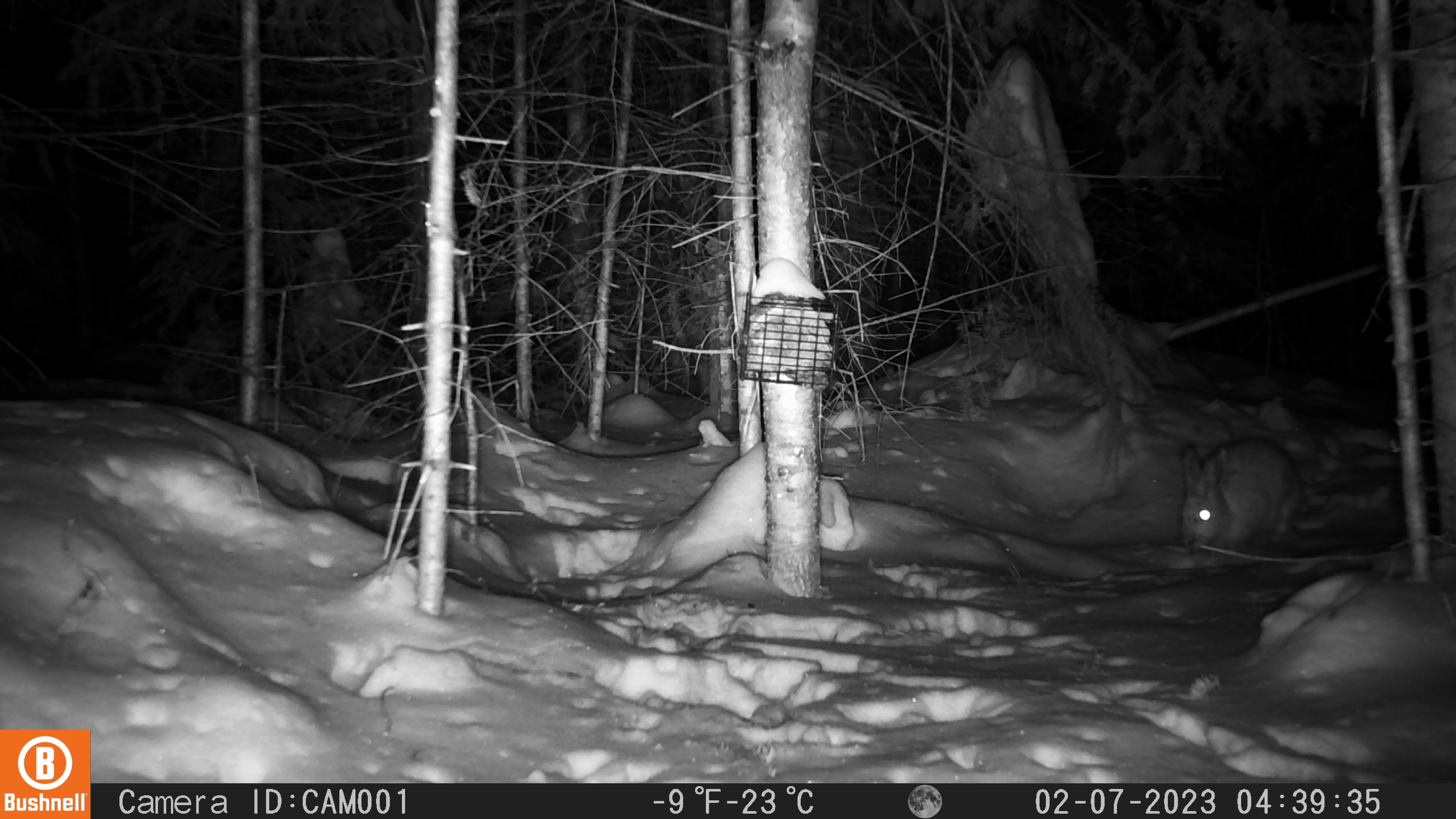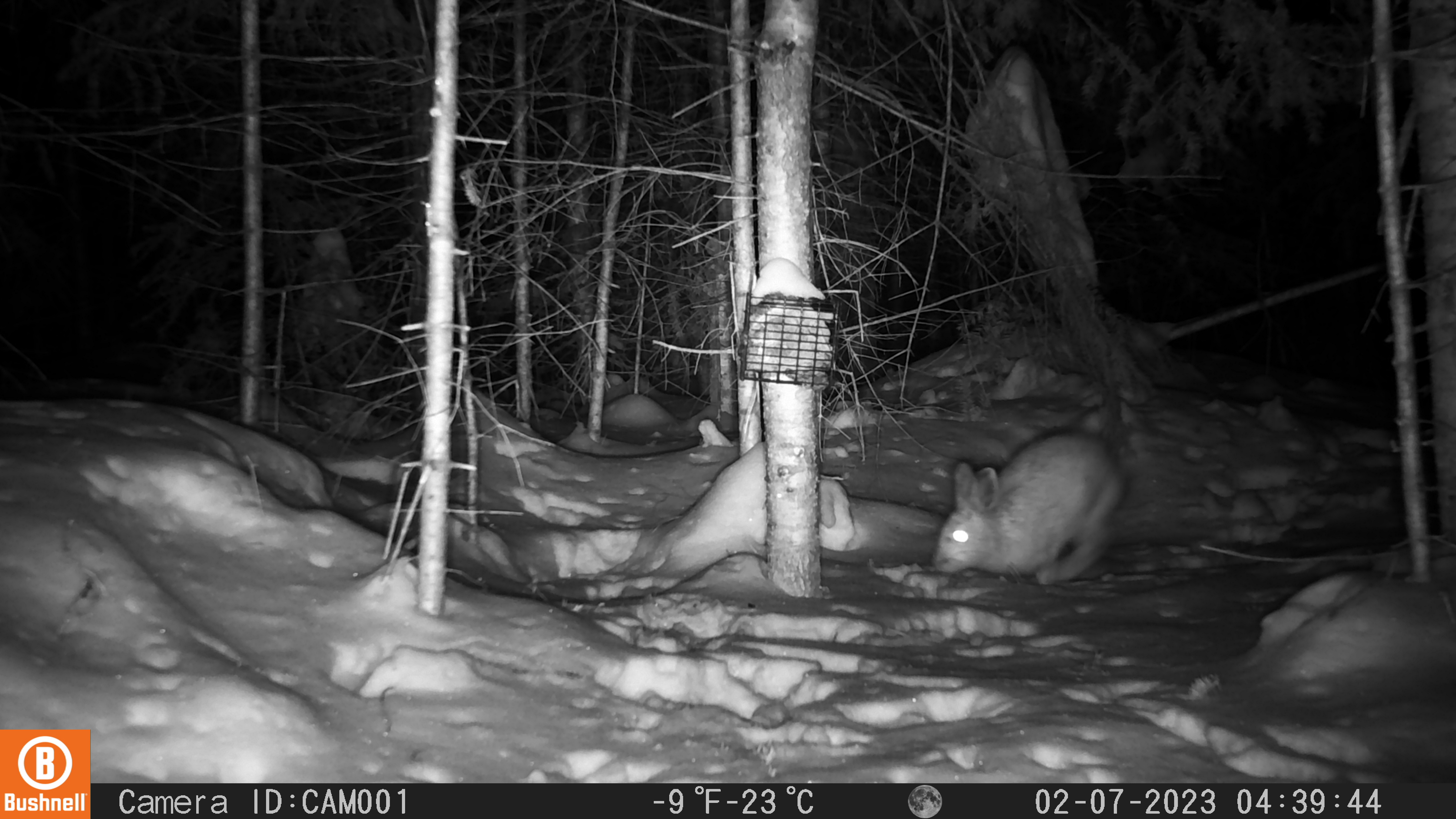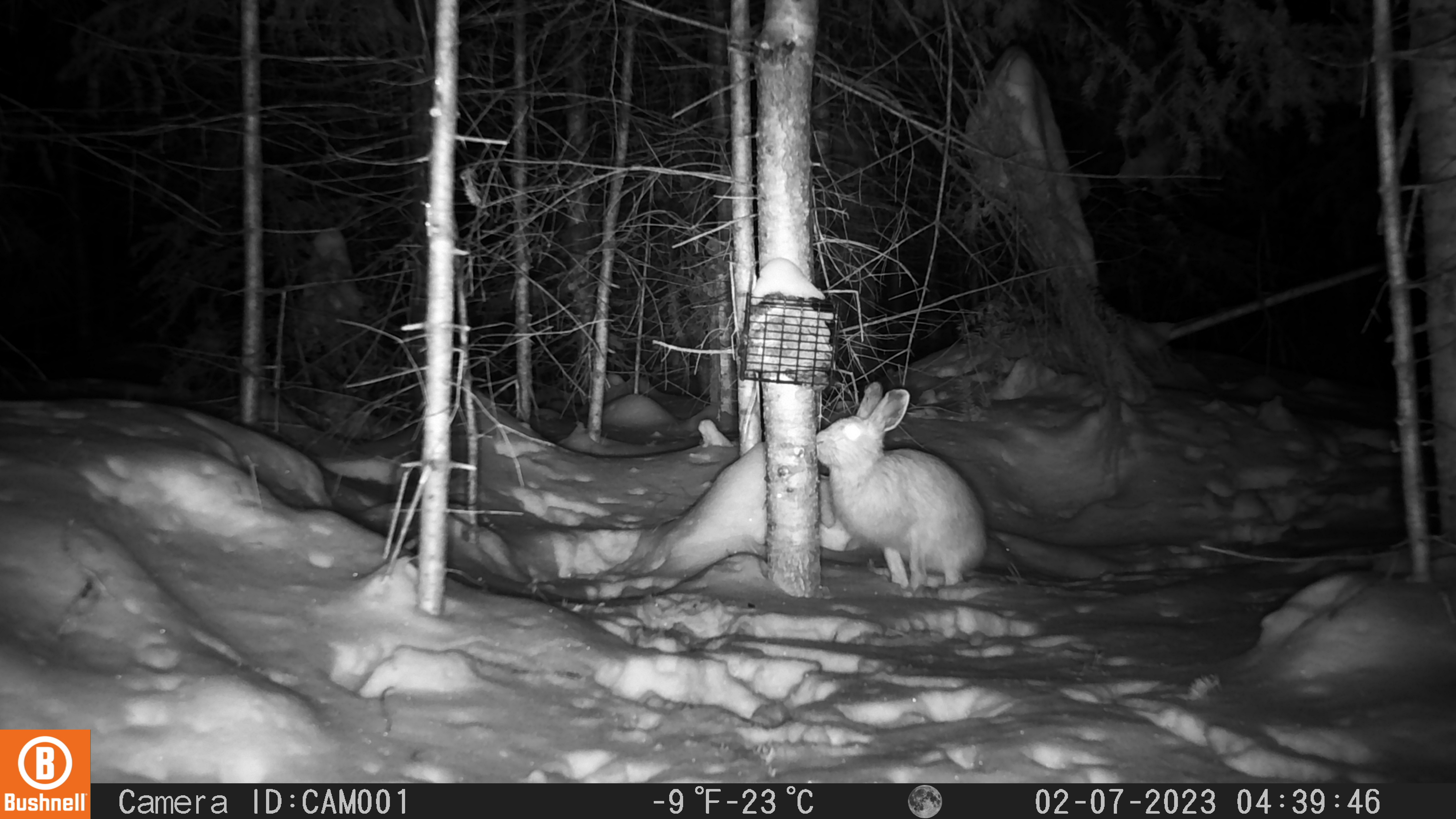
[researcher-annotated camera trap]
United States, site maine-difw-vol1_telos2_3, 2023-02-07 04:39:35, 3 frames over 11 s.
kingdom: Animalia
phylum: Chordata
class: Mammalia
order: Lagomorpha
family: Leporidae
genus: Lepus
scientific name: Lepus americanus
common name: snowshoe hare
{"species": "snowshoe hare (Lepus americanus)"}